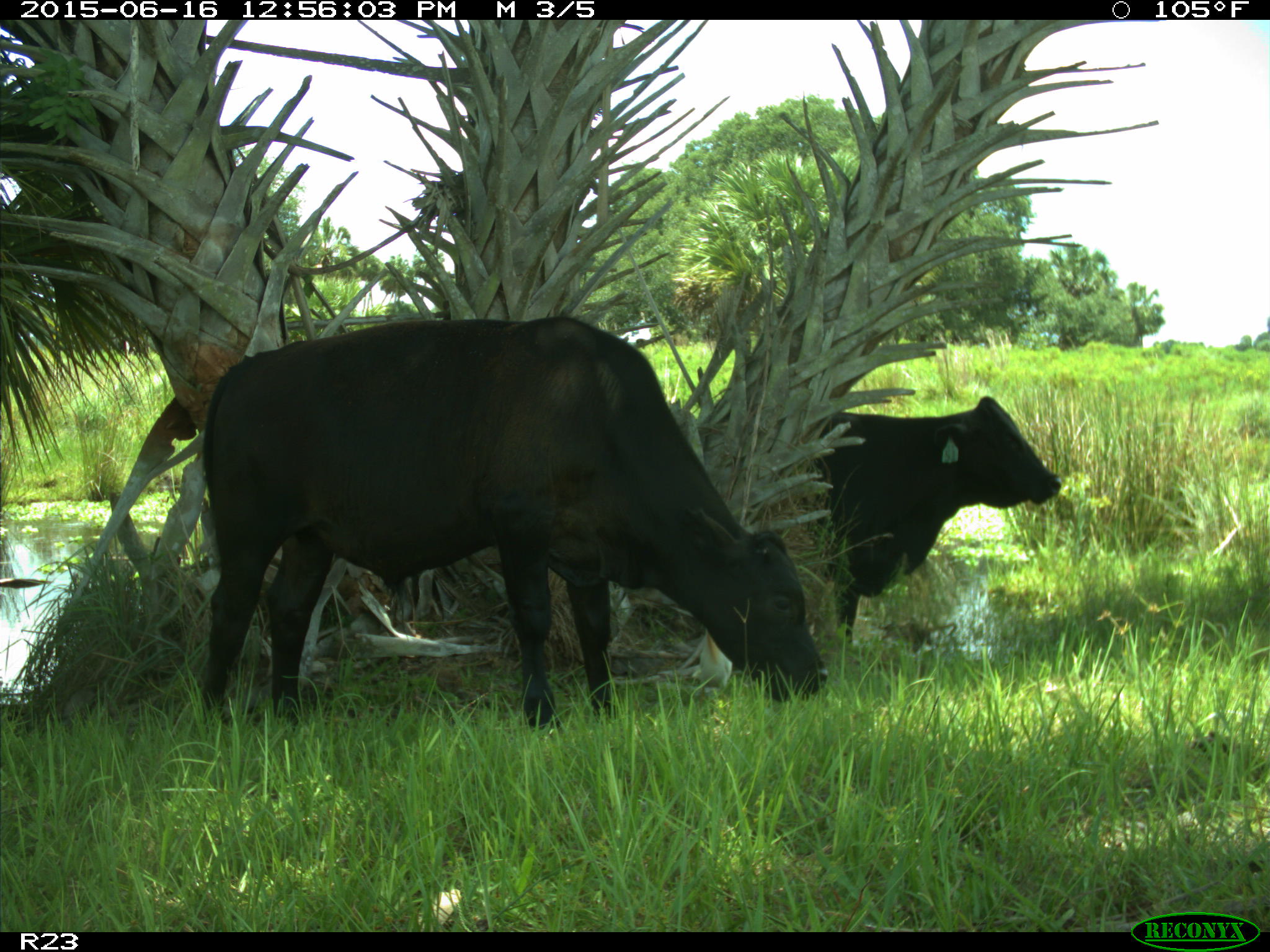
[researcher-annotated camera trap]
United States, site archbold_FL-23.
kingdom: Animalia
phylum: Chordata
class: Mammalia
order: Artiodactyla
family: Bovidae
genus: Bos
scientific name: Bos taurus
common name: domestic cow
Bos taurus (domestic cow).